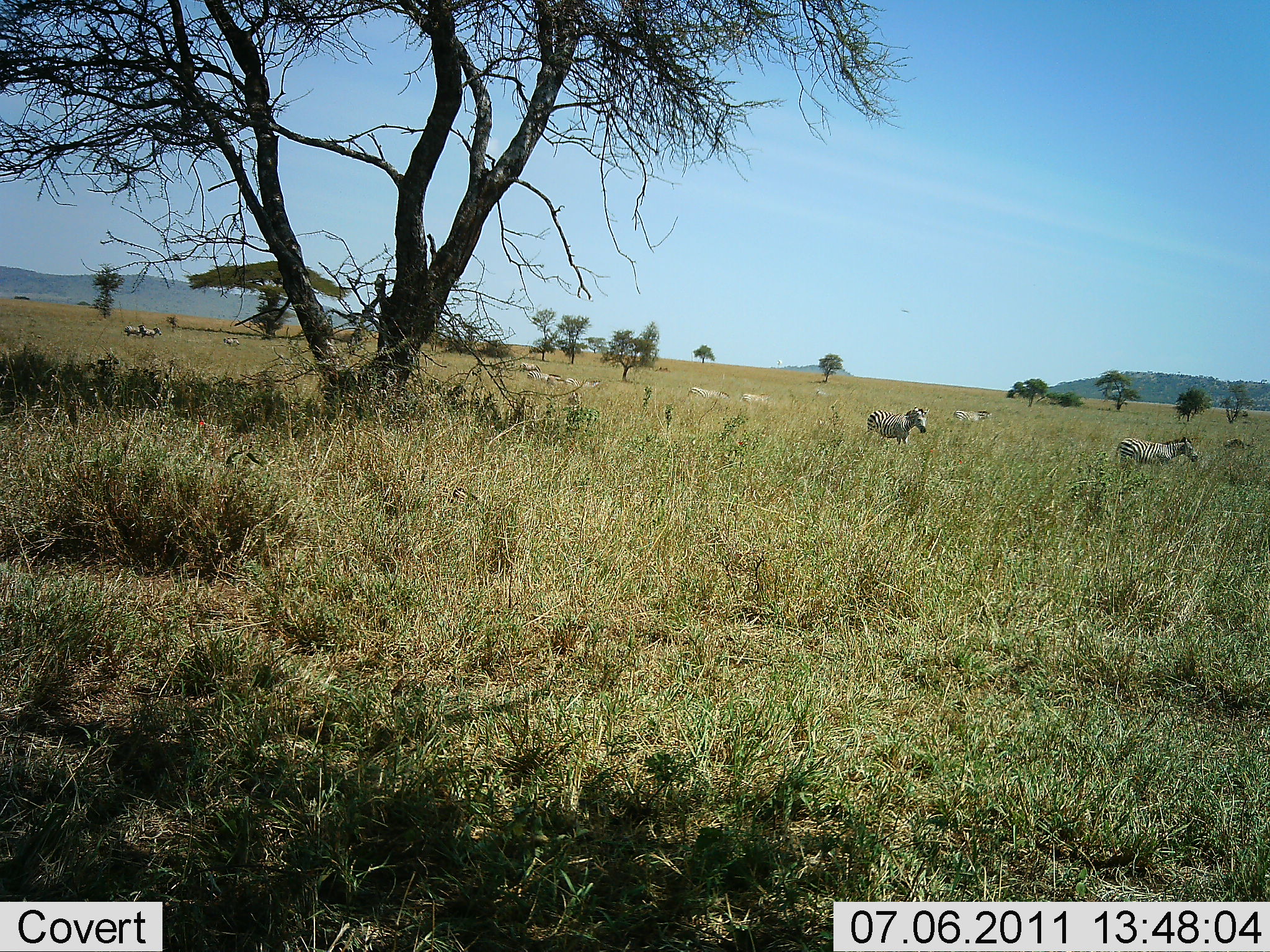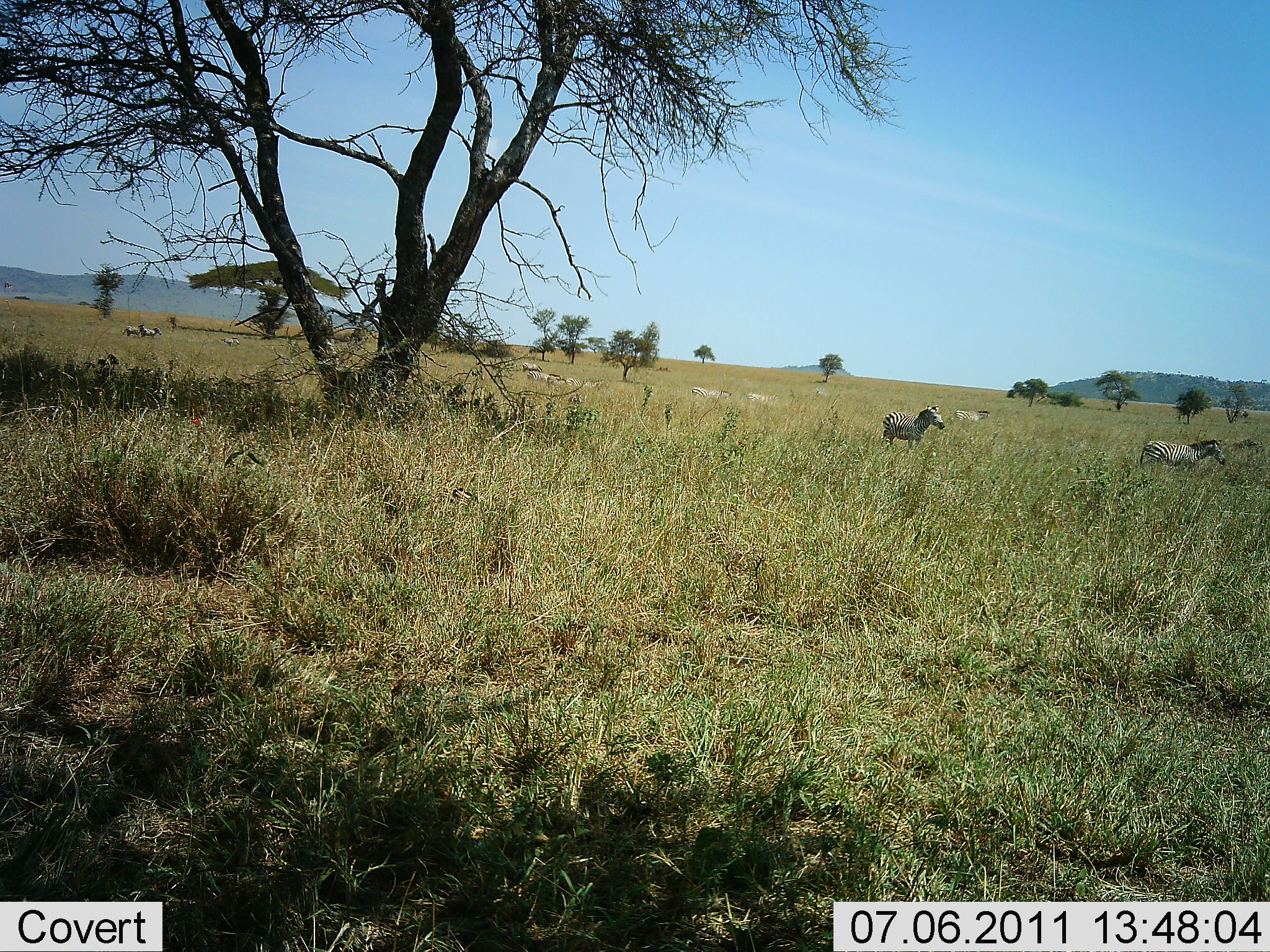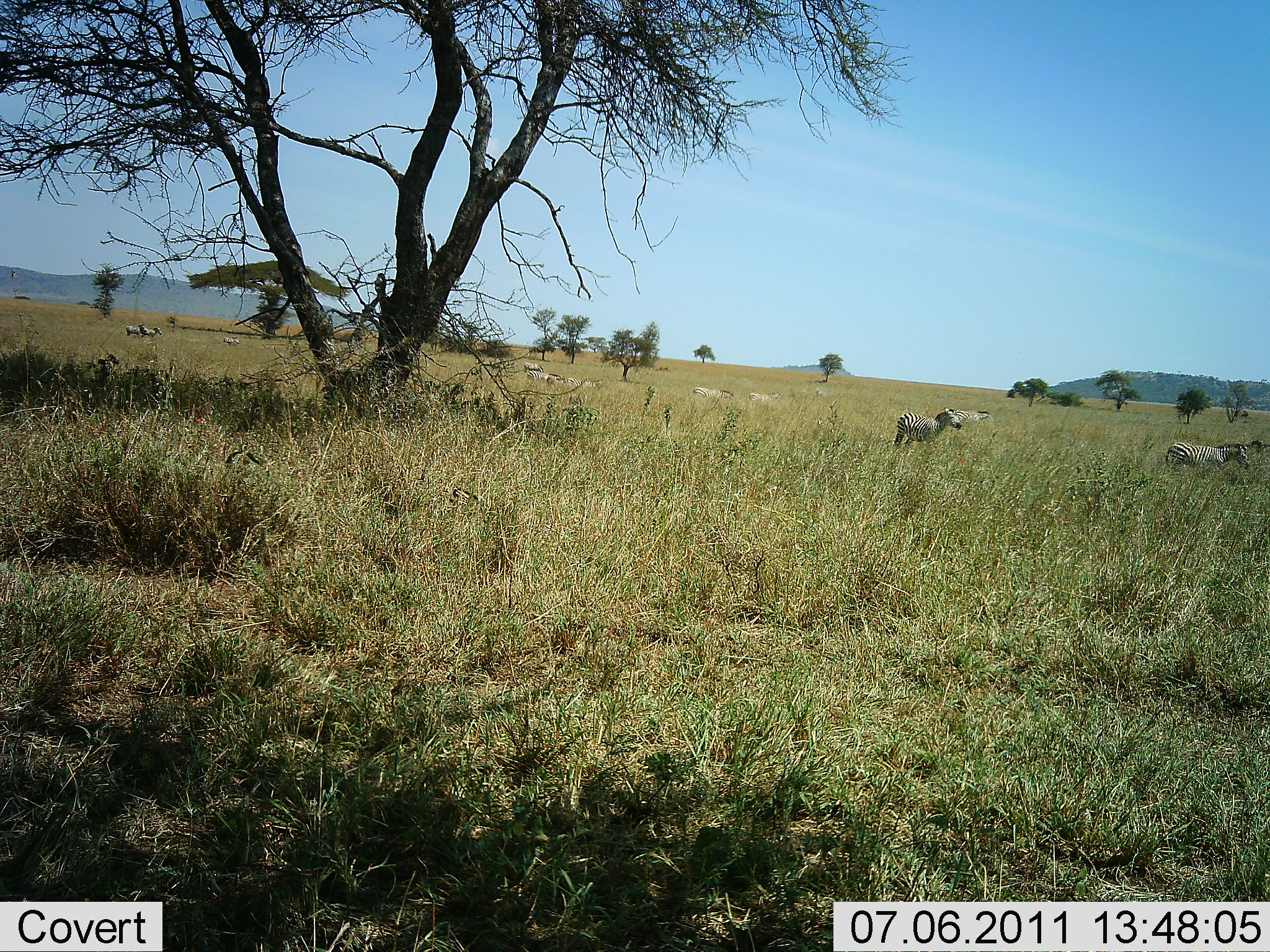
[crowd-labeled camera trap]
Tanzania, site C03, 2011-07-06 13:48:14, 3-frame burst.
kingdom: Animalia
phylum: Chordata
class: Mammalia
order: Perissodactyla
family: Equidae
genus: Equus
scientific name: Equus quagga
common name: plains zebra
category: zebra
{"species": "zebra (plains zebra) (Equus quagga)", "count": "3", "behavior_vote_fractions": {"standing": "11%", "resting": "0%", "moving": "89%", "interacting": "0%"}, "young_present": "0%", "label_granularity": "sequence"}